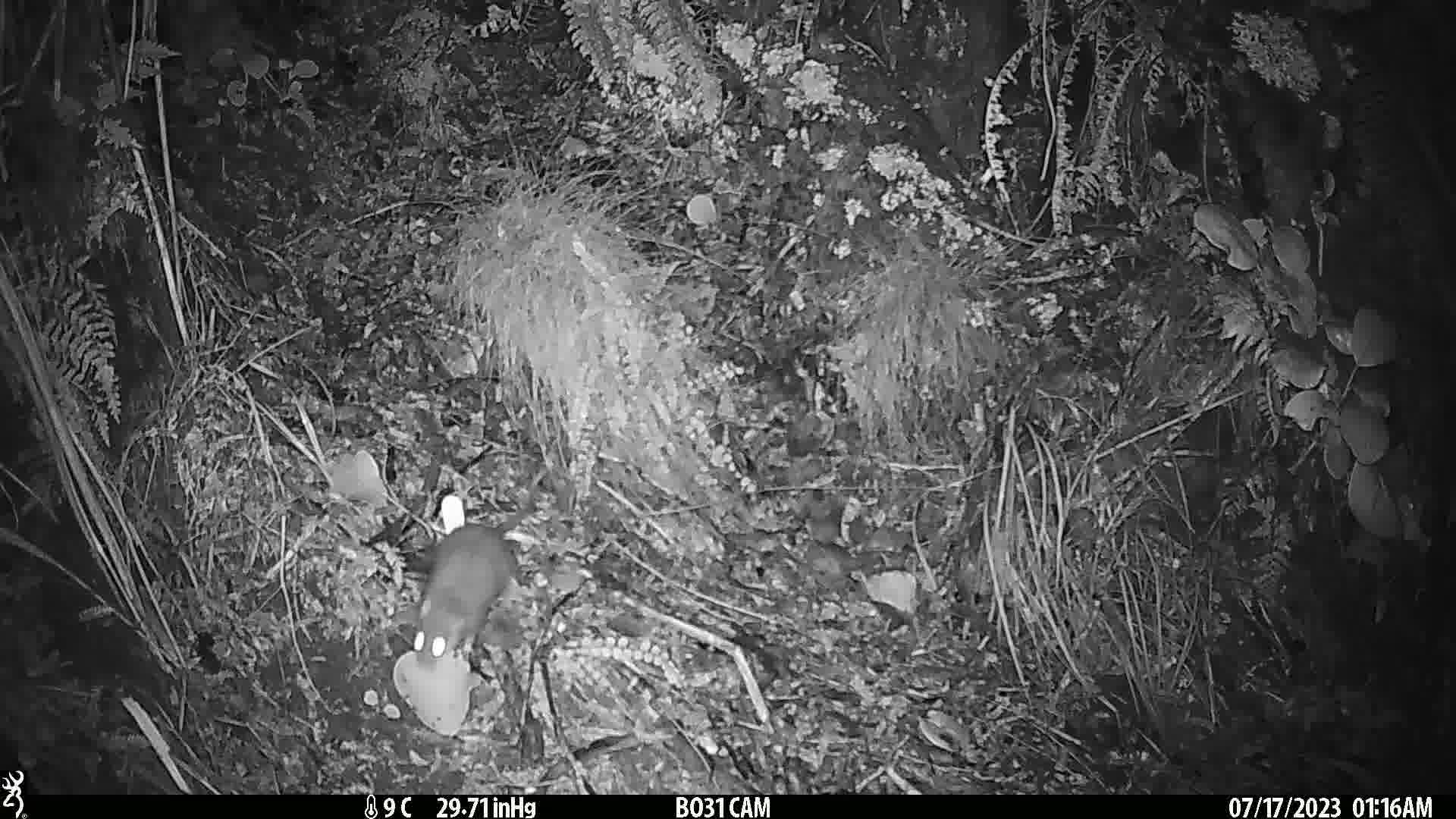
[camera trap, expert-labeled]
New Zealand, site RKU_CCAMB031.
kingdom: Animalia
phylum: Chordata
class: Mammalia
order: Rodentia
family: Muridae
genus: Rattus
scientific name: Rattus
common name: rat